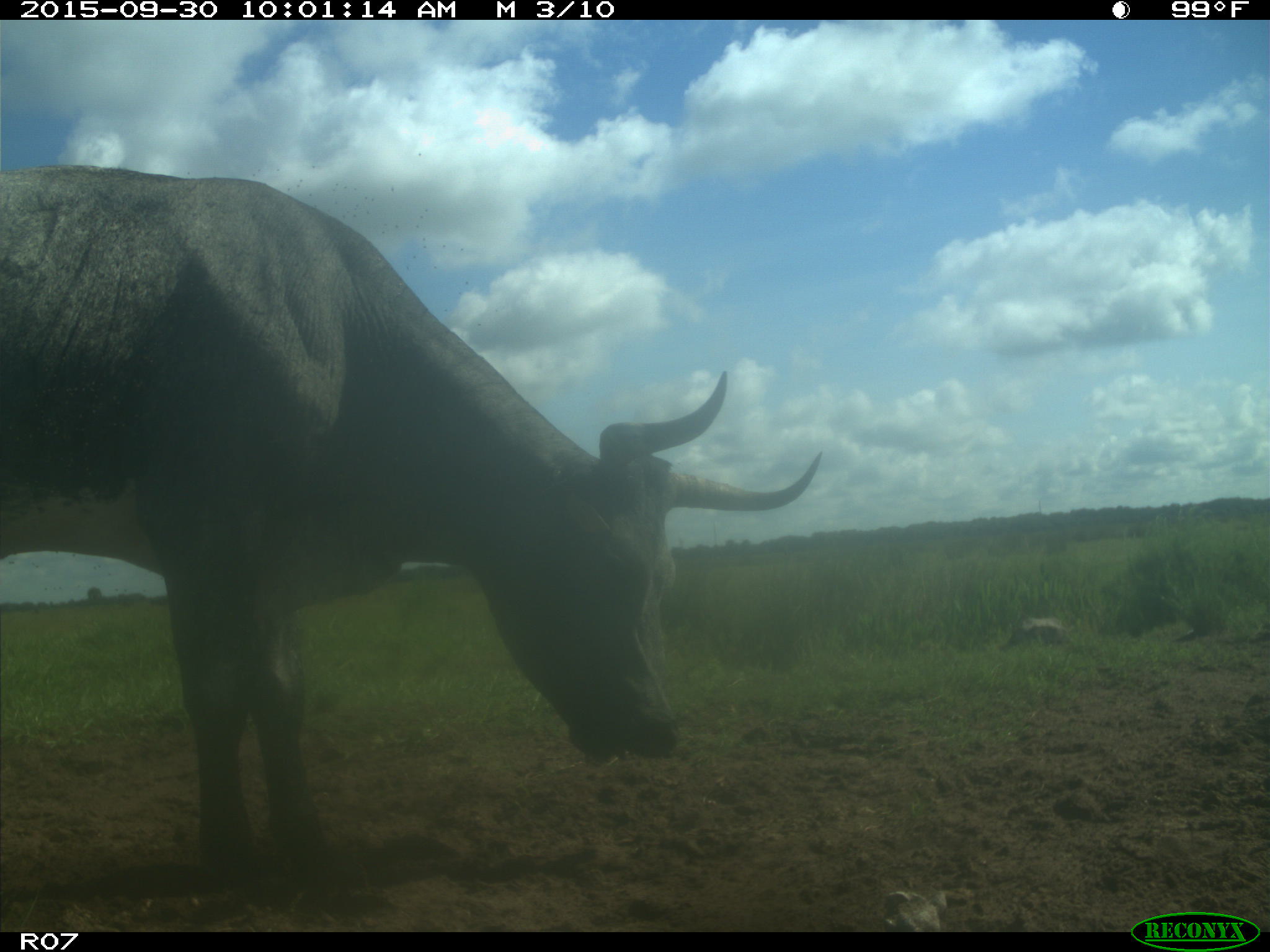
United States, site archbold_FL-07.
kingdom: Animalia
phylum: Chordata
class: Mammalia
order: Artiodactyla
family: Bovidae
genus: Bos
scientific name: Bos taurus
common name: domestic cow